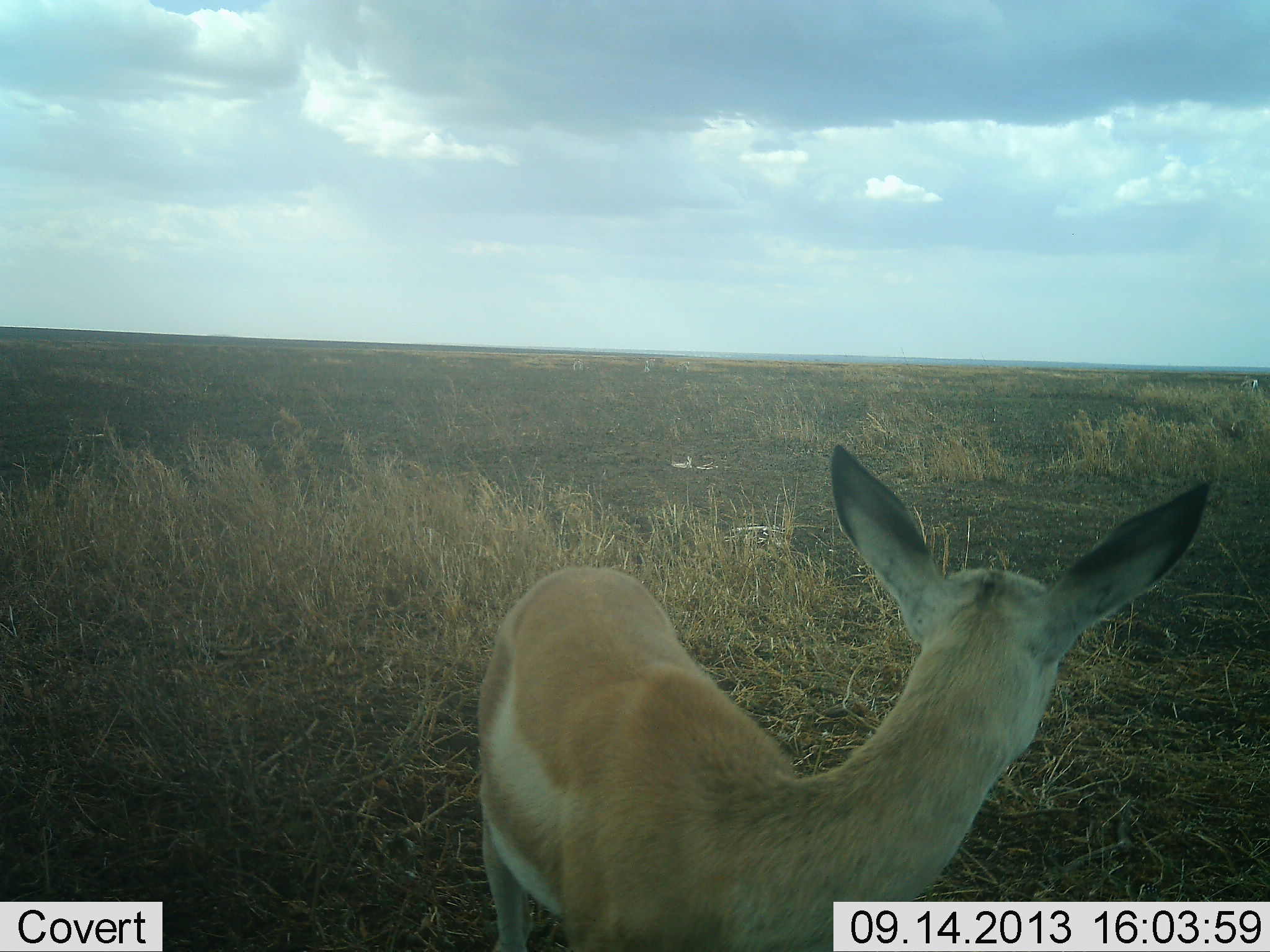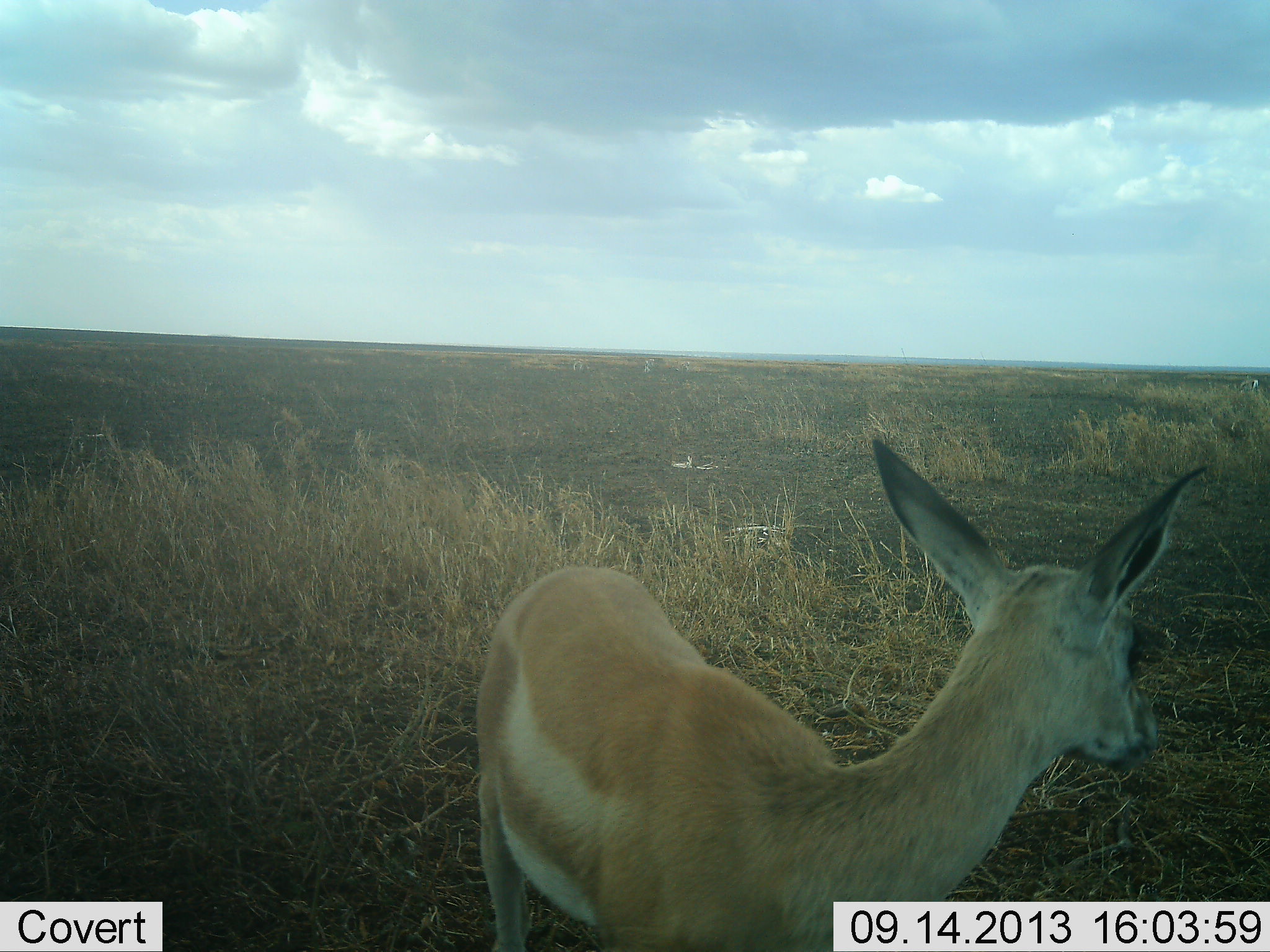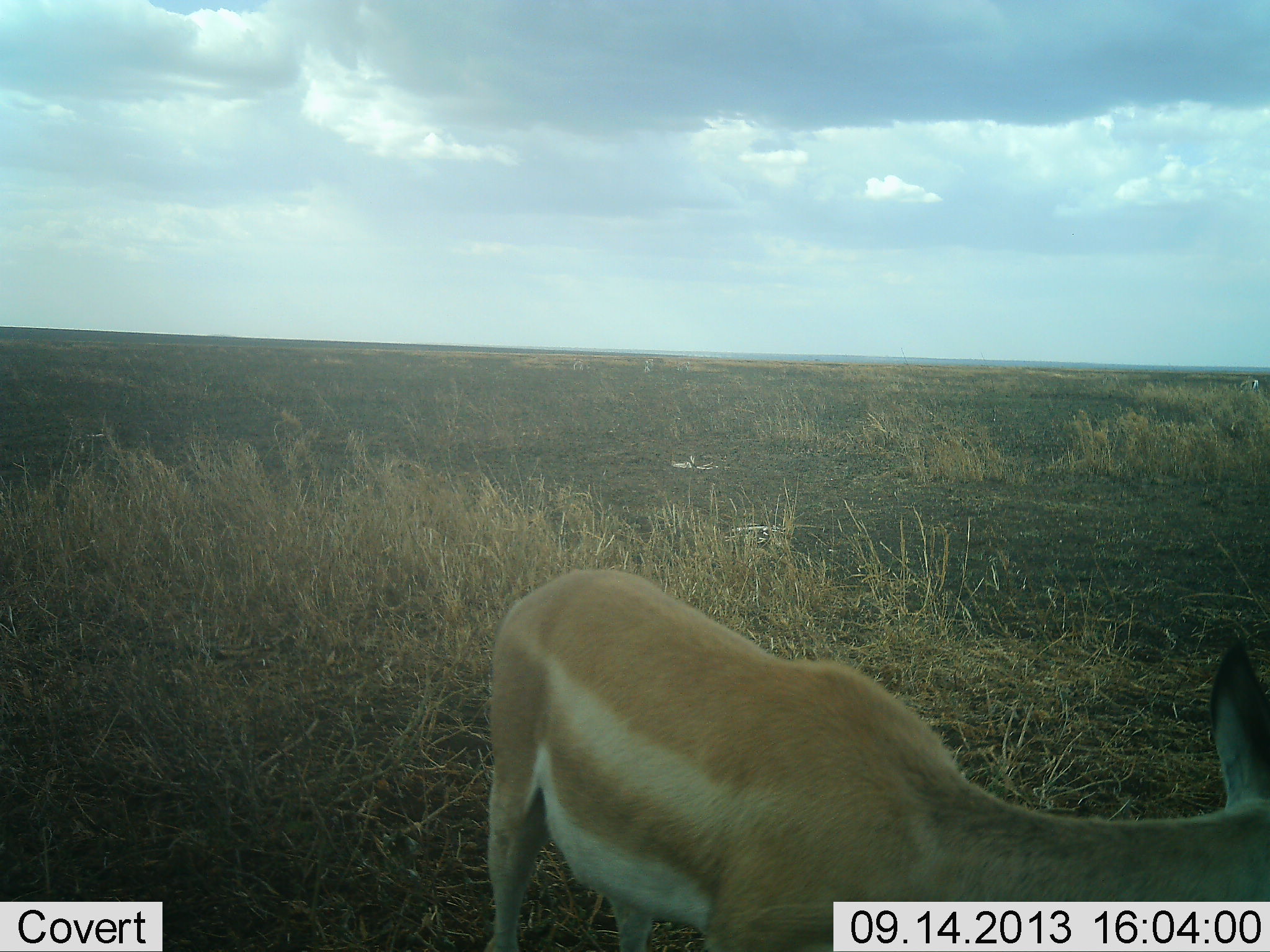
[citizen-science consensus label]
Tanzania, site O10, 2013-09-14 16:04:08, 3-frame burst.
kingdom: Animalia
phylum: Chordata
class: Mammalia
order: Artiodactyla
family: Bovidae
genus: Nanger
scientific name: Nanger granti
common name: grant's gazelle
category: gazellegrants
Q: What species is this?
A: Gazellegrants (grant's gazelle) (Nanger granti).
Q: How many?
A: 1.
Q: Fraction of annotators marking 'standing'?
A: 100%.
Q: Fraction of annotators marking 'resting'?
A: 0%.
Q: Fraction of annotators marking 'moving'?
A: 0%.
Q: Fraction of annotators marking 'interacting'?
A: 0%.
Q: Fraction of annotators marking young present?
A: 0%.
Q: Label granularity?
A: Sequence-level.